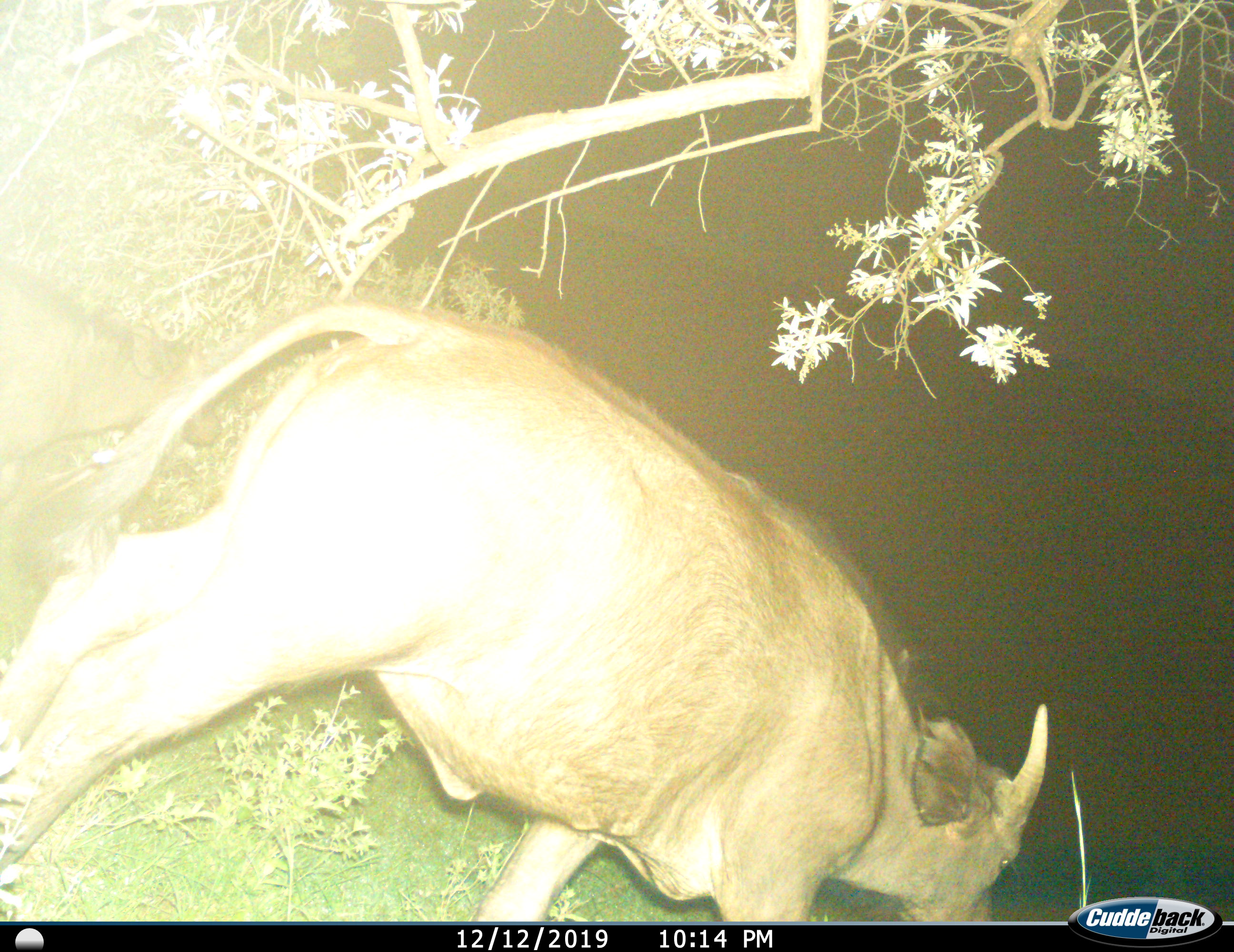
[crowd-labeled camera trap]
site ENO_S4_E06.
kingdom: Animalia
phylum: Chordata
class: Mammalia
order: Artiodactyla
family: Bovidae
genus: Syncerus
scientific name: Syncerus caffer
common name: african buffalo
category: buffalo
Buffalo (african buffalo) (Syncerus caffer), count 1. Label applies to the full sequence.